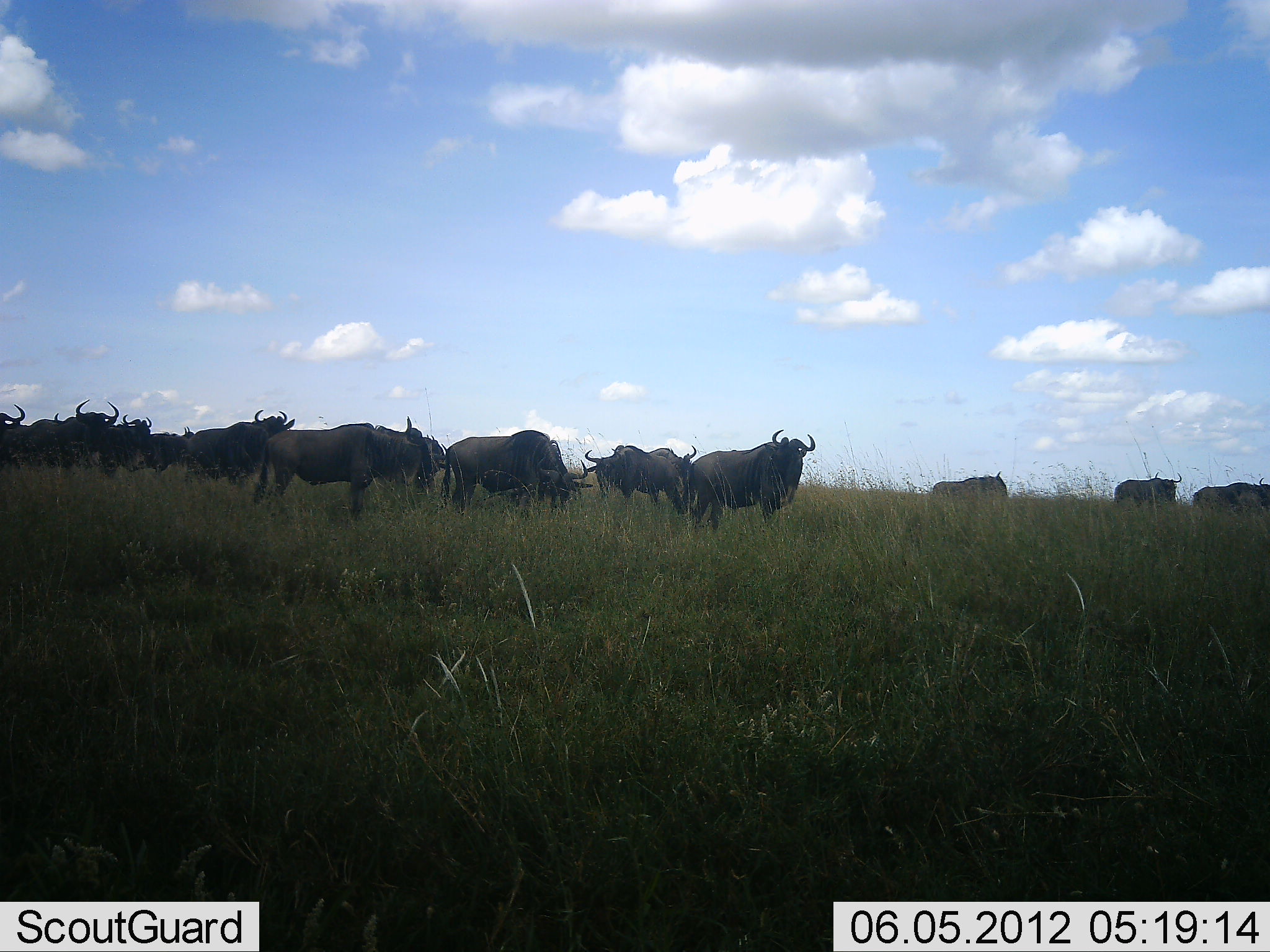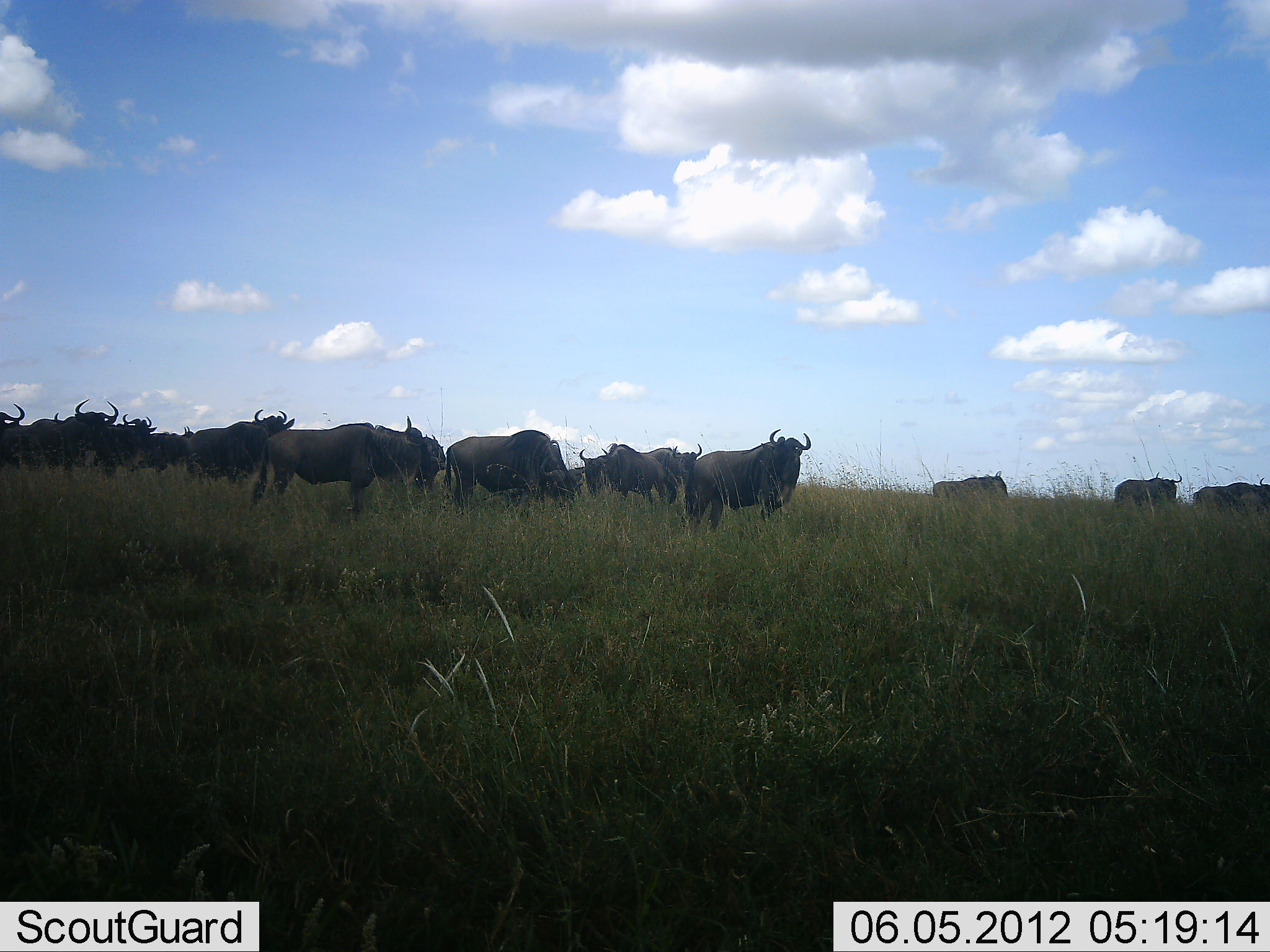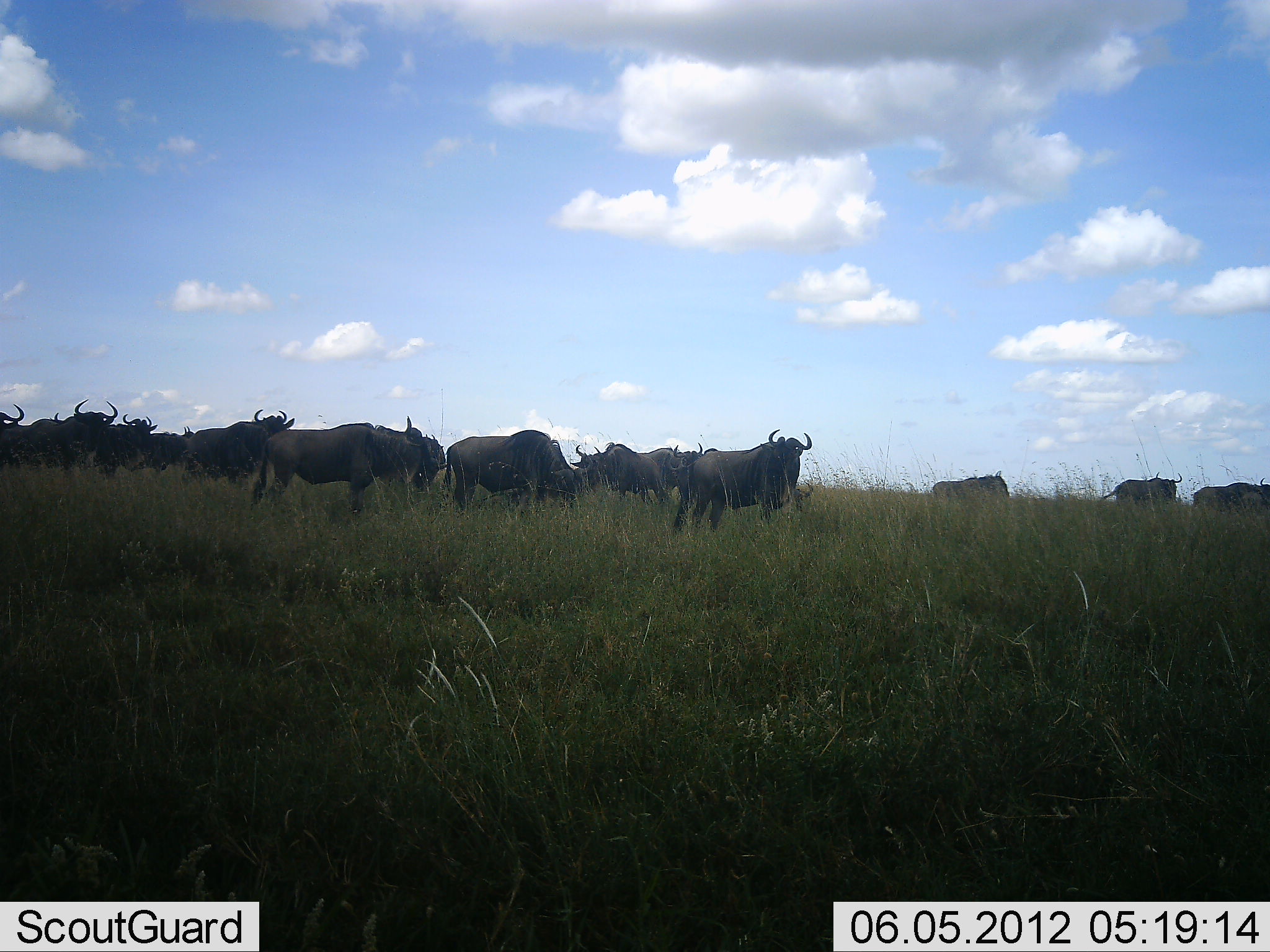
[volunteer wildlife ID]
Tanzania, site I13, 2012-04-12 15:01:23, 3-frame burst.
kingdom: Animalia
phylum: Chordata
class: Mammalia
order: Artiodactyla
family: Bovidae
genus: Connochaetes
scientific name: Connochaetes taurinus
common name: blue wildebeest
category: wildebeest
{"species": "wildebeest (blue wildebeest) (Connochaetes taurinus)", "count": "11-50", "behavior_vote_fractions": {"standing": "86%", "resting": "0%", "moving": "7%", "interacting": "0%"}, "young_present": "0%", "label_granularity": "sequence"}